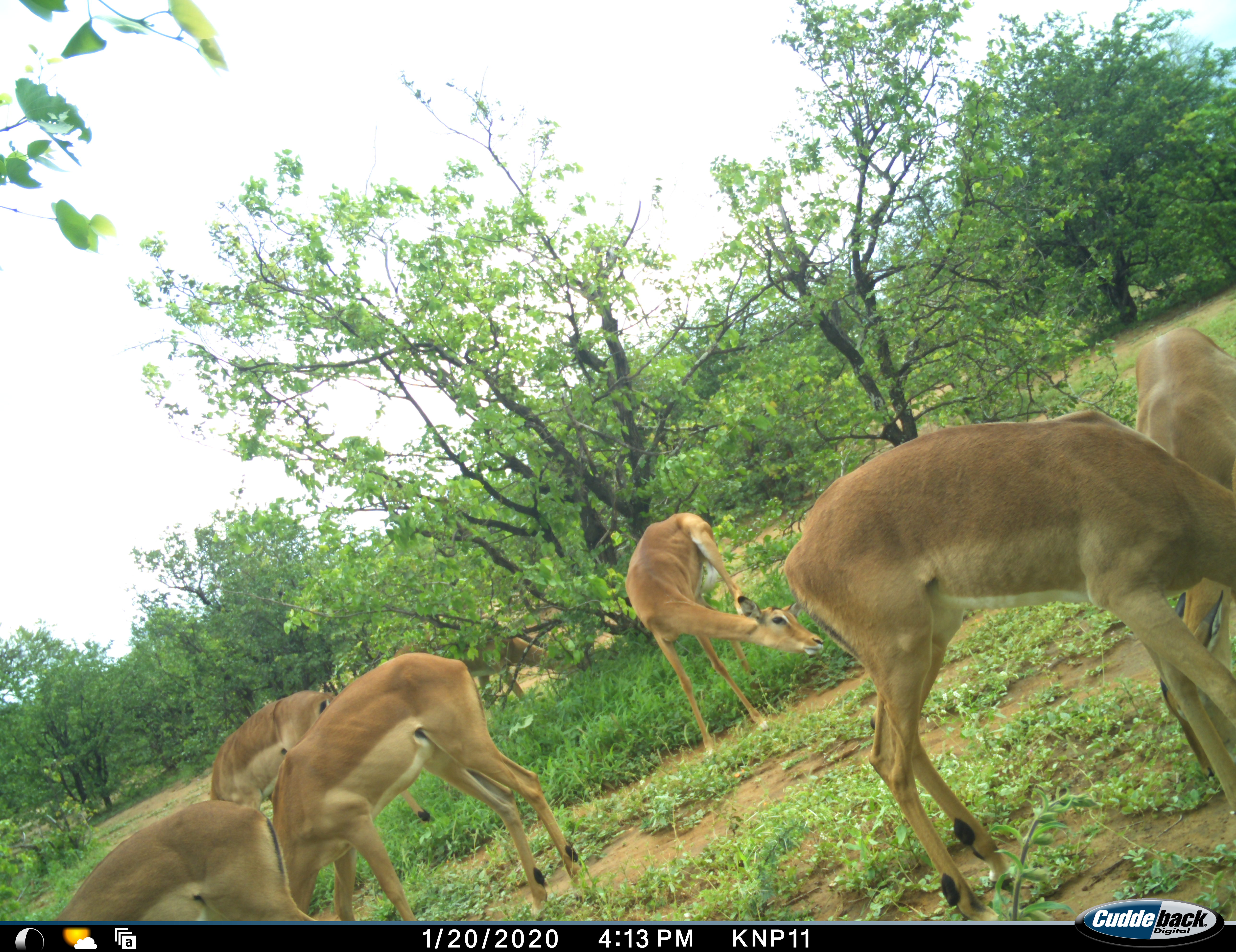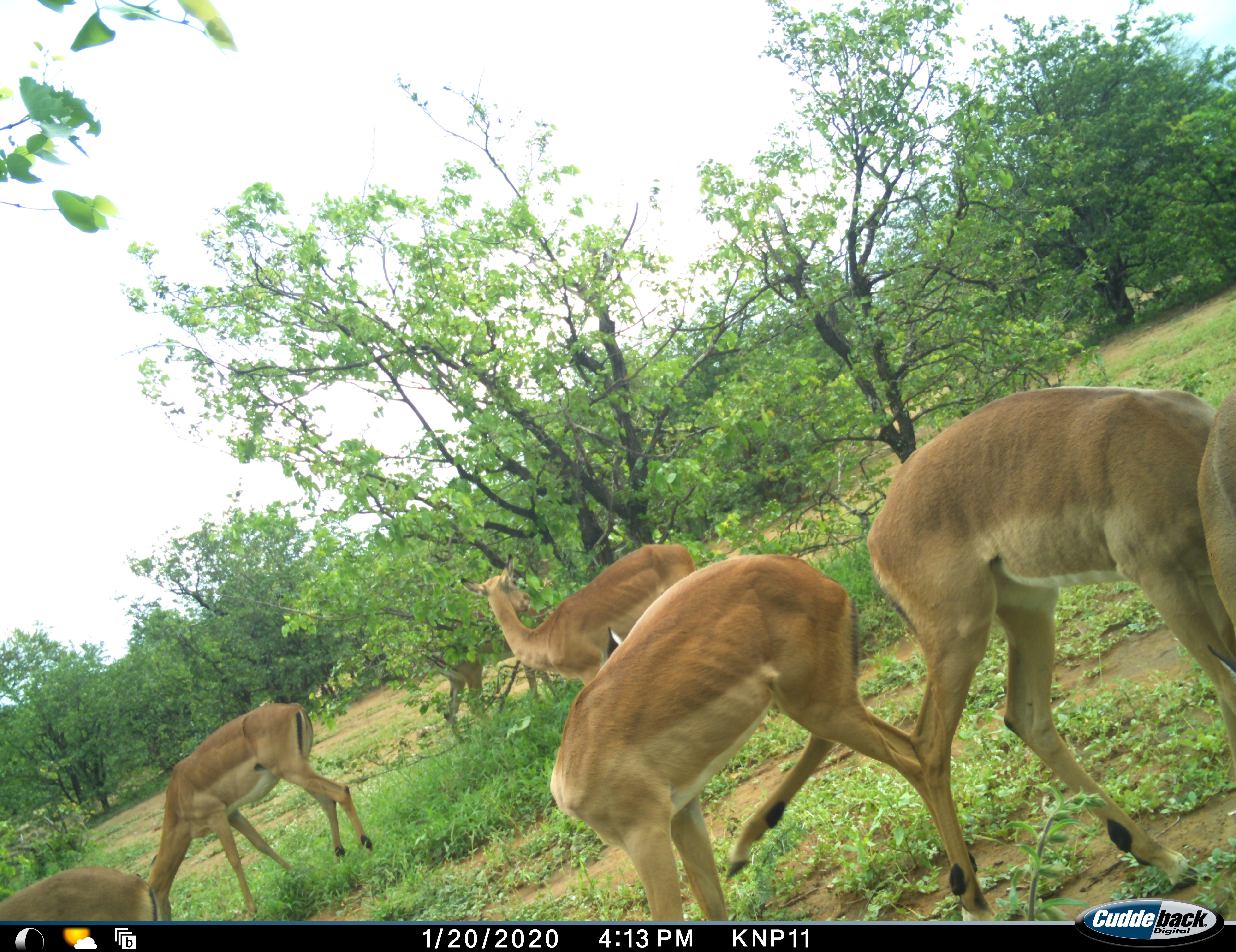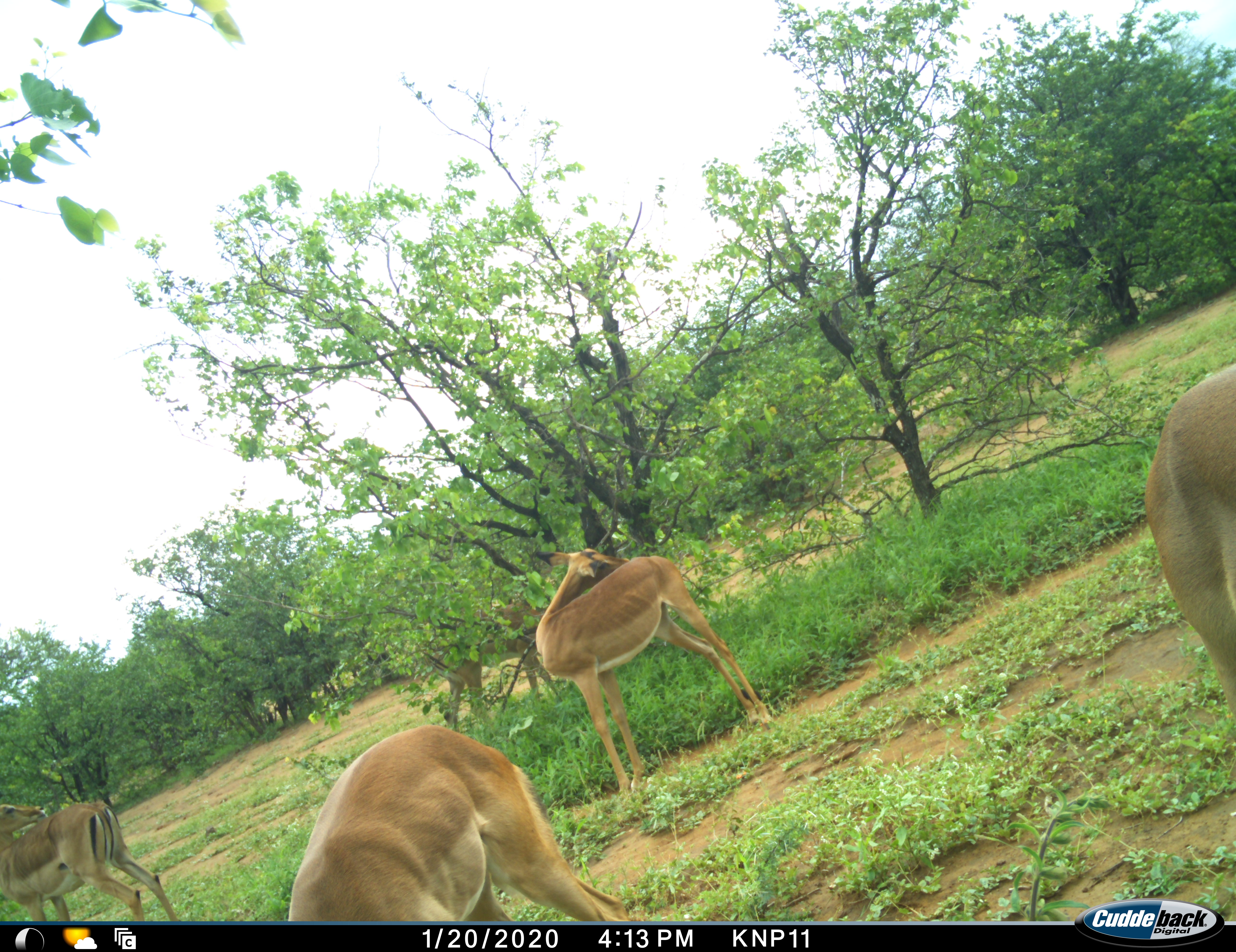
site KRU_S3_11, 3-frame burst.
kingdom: Animalia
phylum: Chordata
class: Mammalia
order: Artiodactyla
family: Bovidae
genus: Aepyceros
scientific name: Aepyceros melampus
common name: impala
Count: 6.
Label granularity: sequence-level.